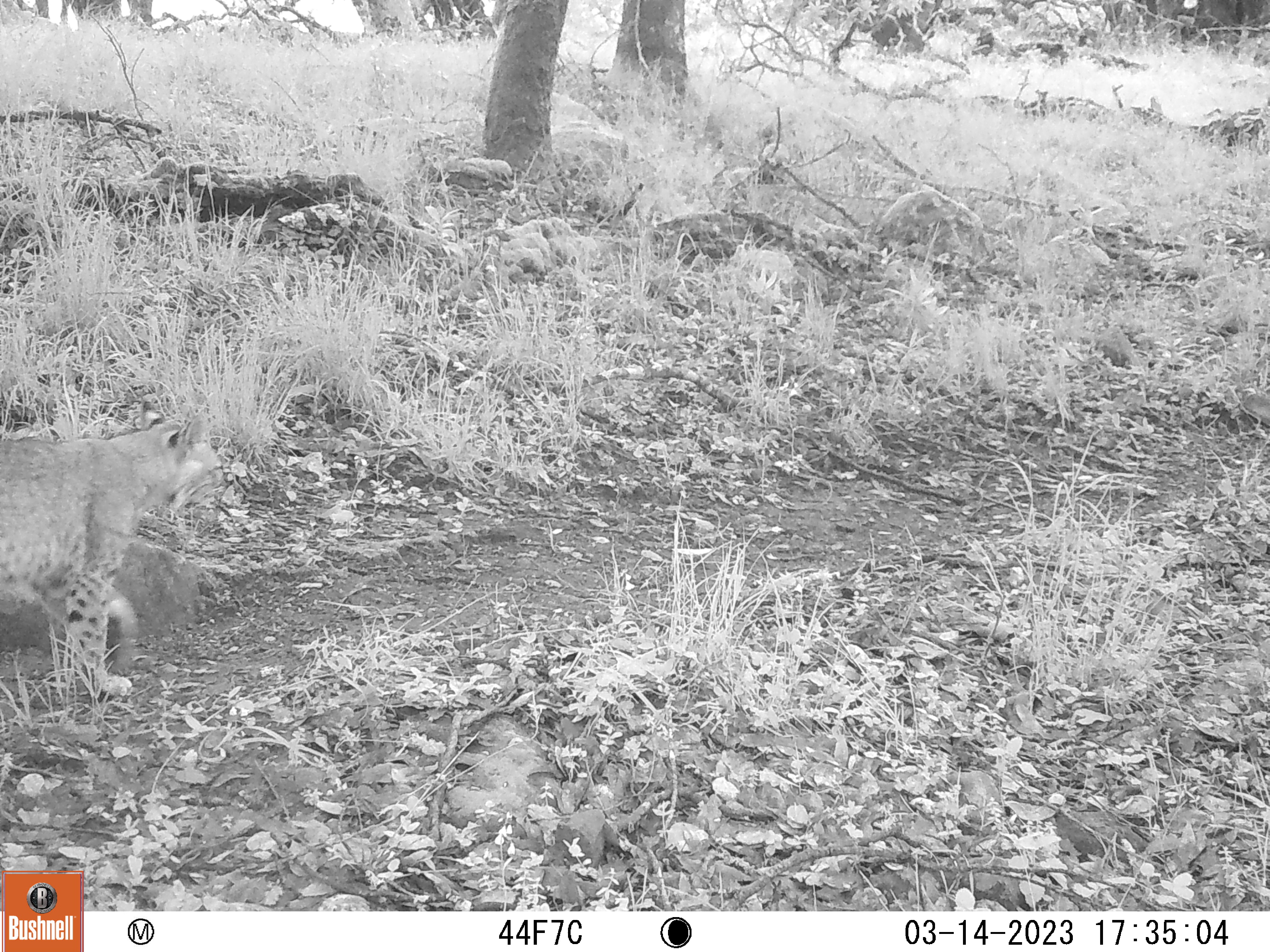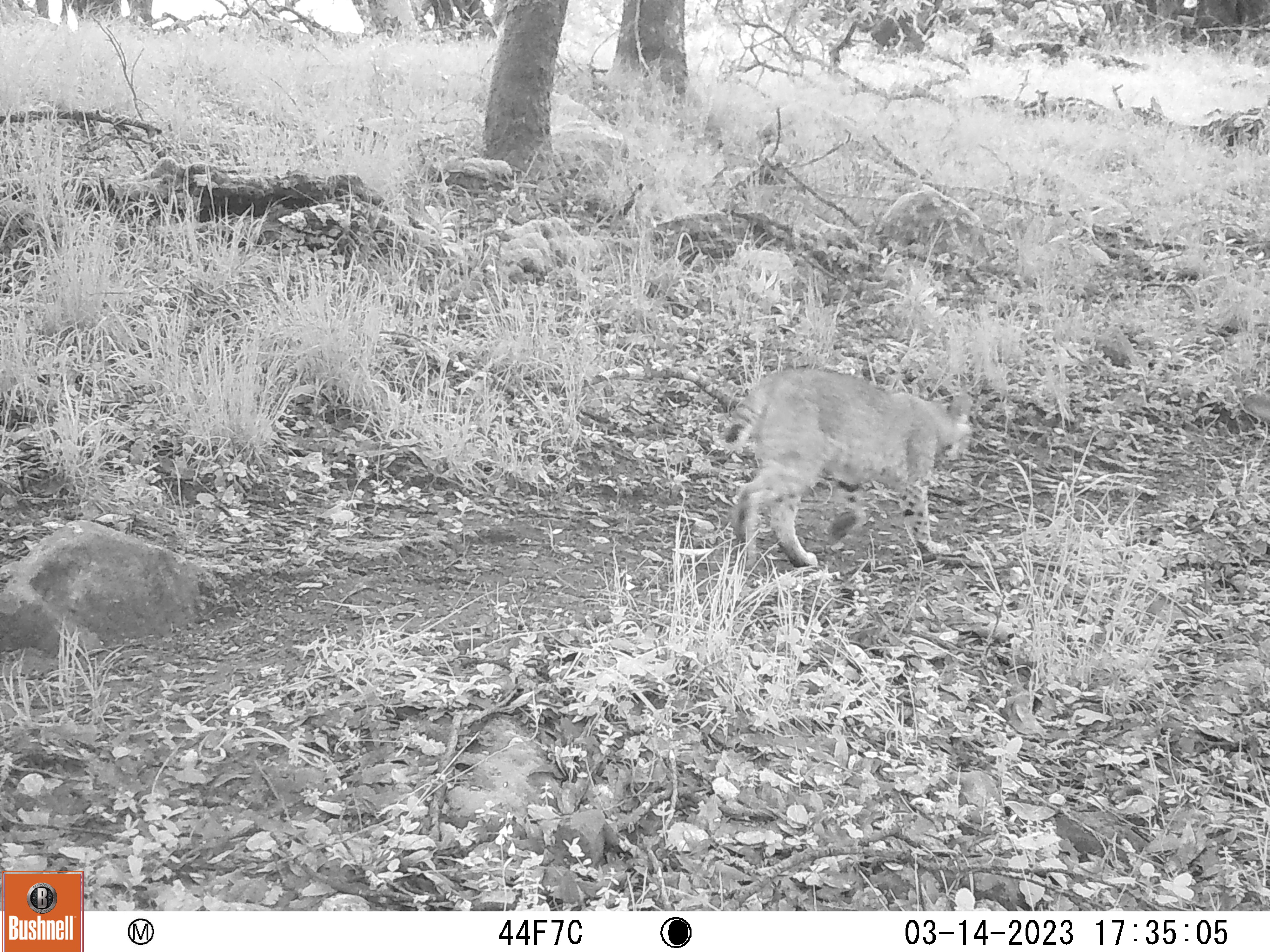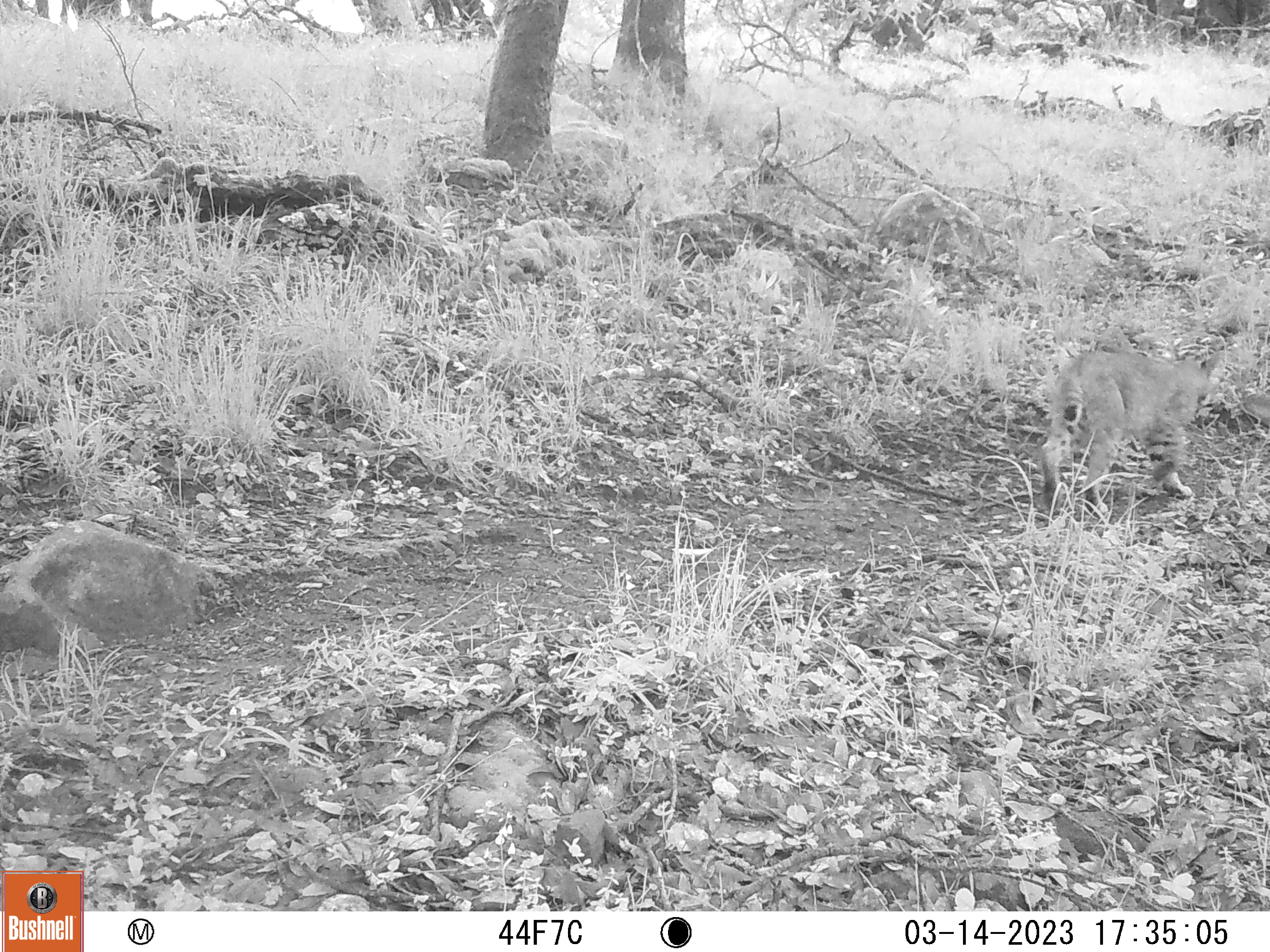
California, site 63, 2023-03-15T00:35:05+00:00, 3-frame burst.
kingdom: Animalia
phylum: Chordata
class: Mammalia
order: Carnivora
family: Felidae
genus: Lynx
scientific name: Lynx rufus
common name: bobcat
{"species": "bobcat (Lynx rufus)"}